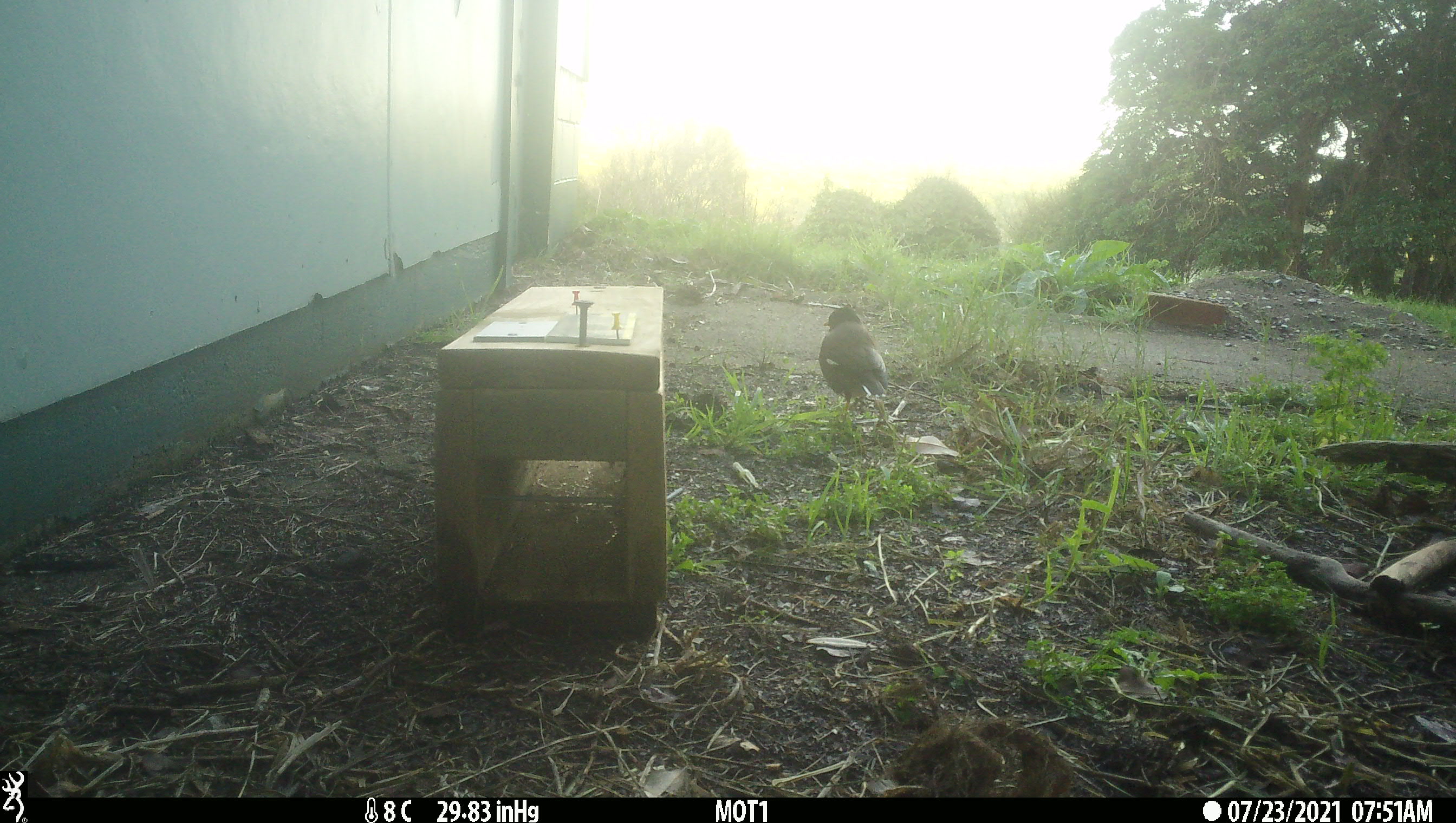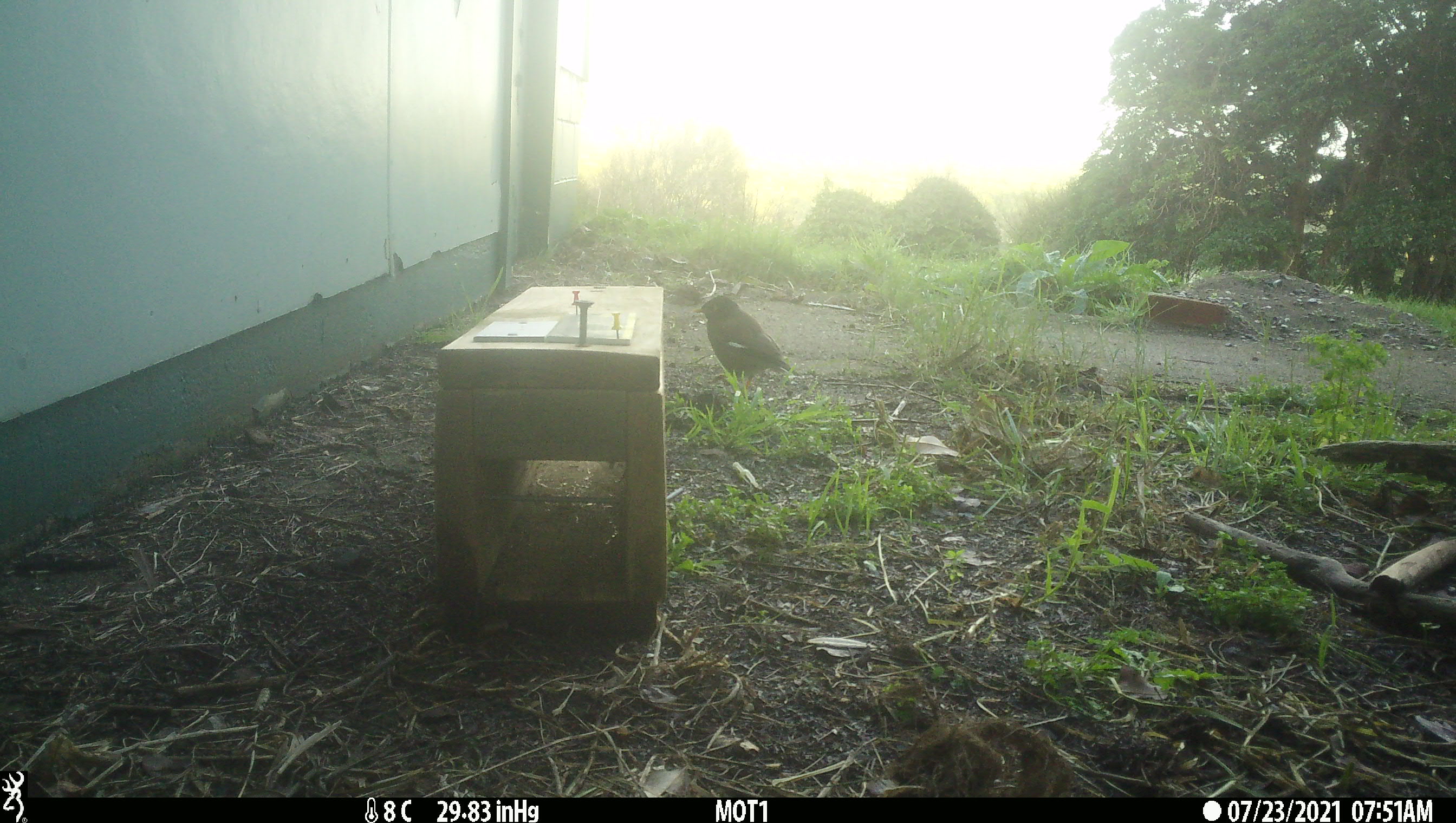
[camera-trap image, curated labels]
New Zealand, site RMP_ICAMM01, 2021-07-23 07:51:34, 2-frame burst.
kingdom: Animalia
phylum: Chordata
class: Aves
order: Passeriformes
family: Sturnidae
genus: Acridotheres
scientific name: Acridotheres tristis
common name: common myna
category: myna